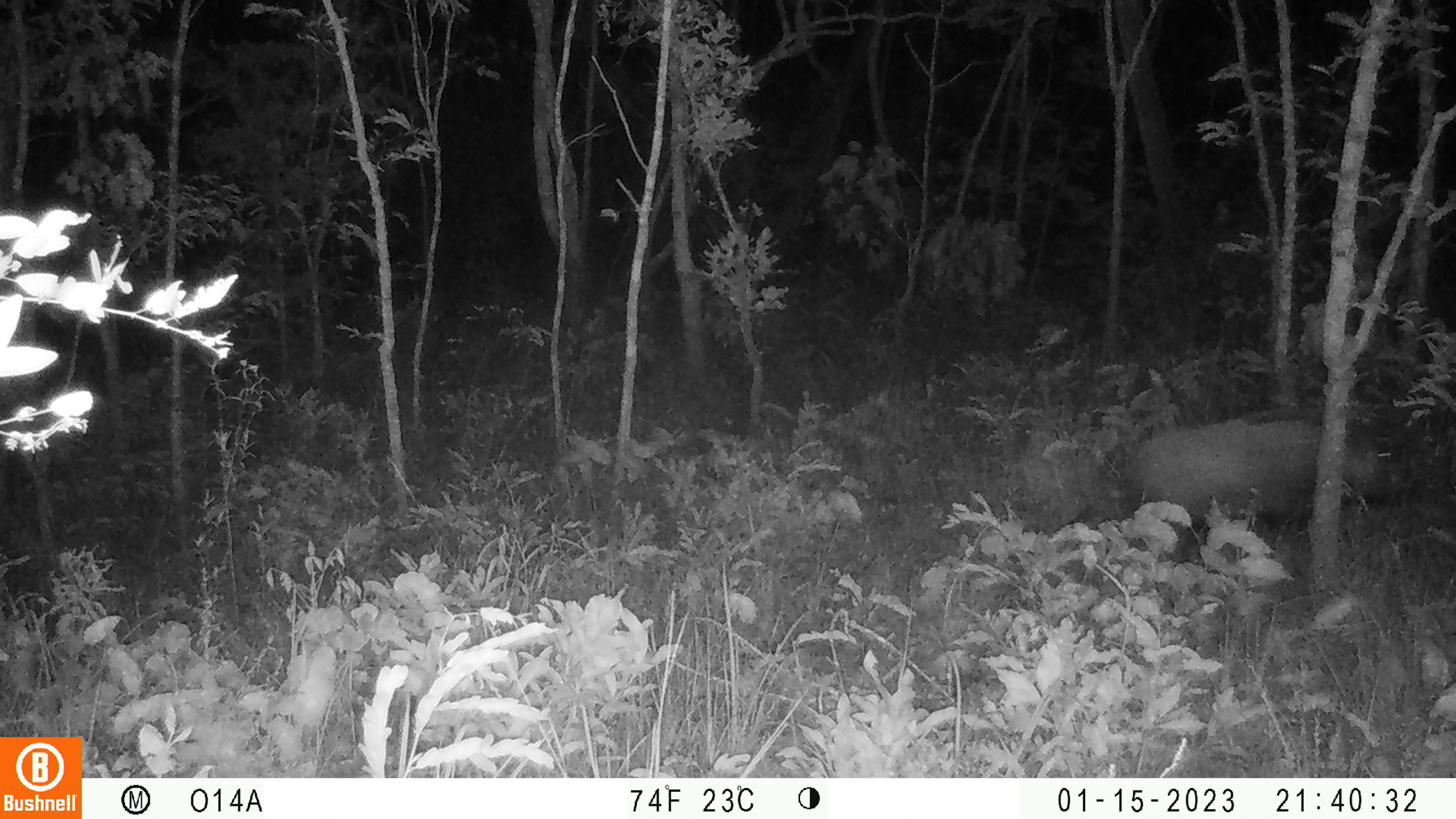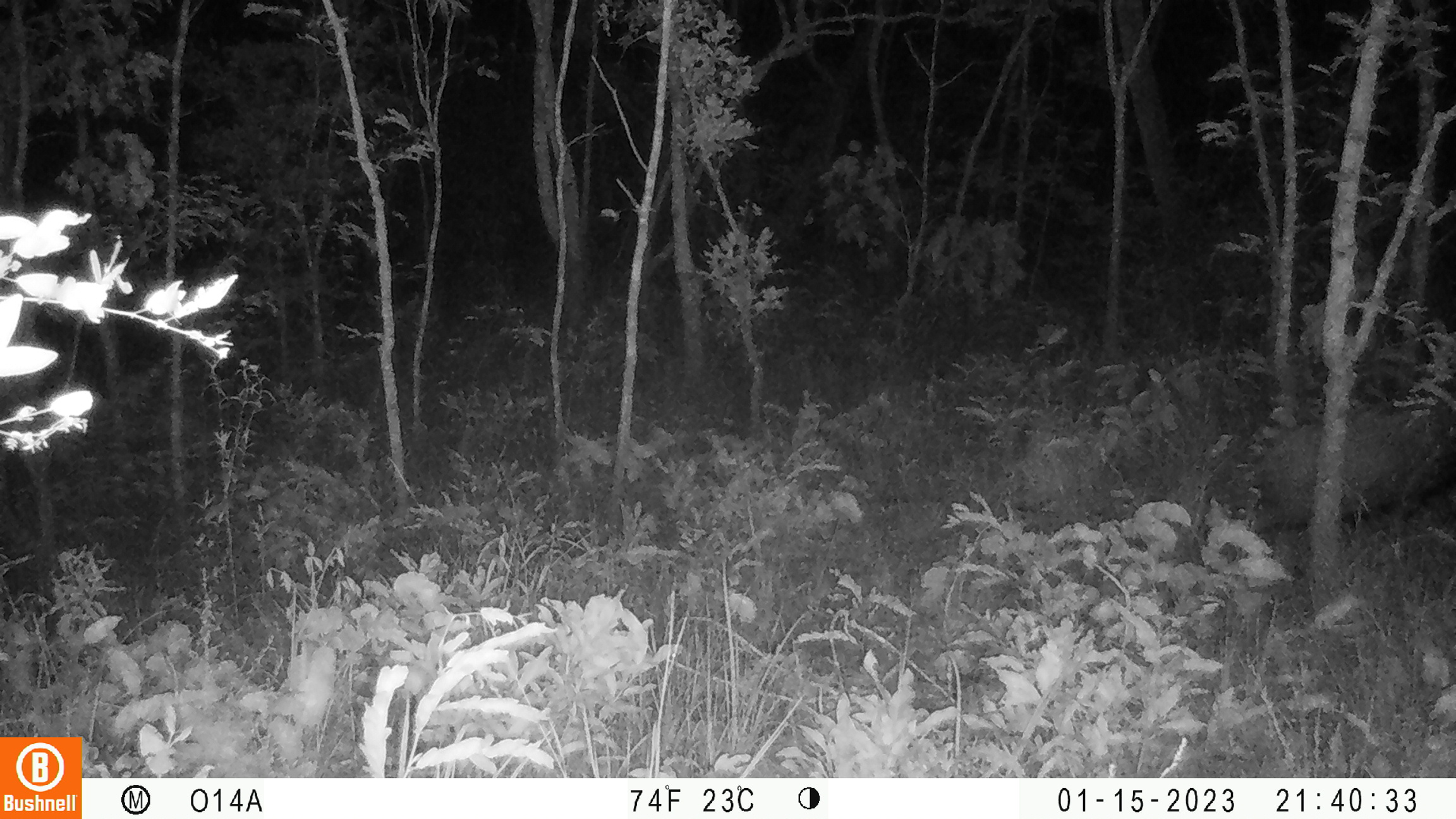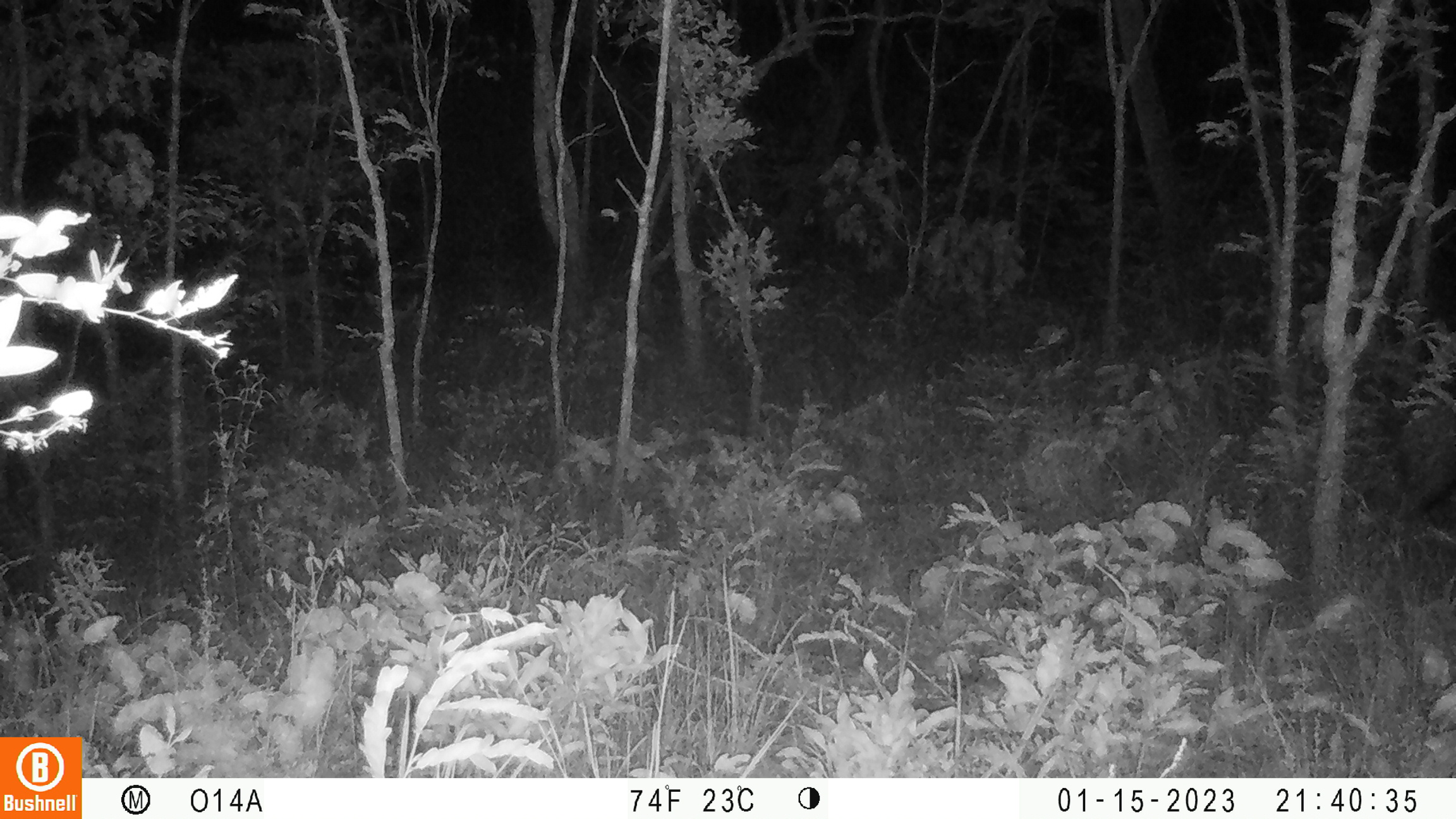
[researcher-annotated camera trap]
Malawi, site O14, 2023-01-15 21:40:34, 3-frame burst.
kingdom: Animalia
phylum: Chordata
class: Mammalia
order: Artiodactyla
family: Suidae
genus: Potamochoerus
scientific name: Potamochoerus larvatus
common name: bushpig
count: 1